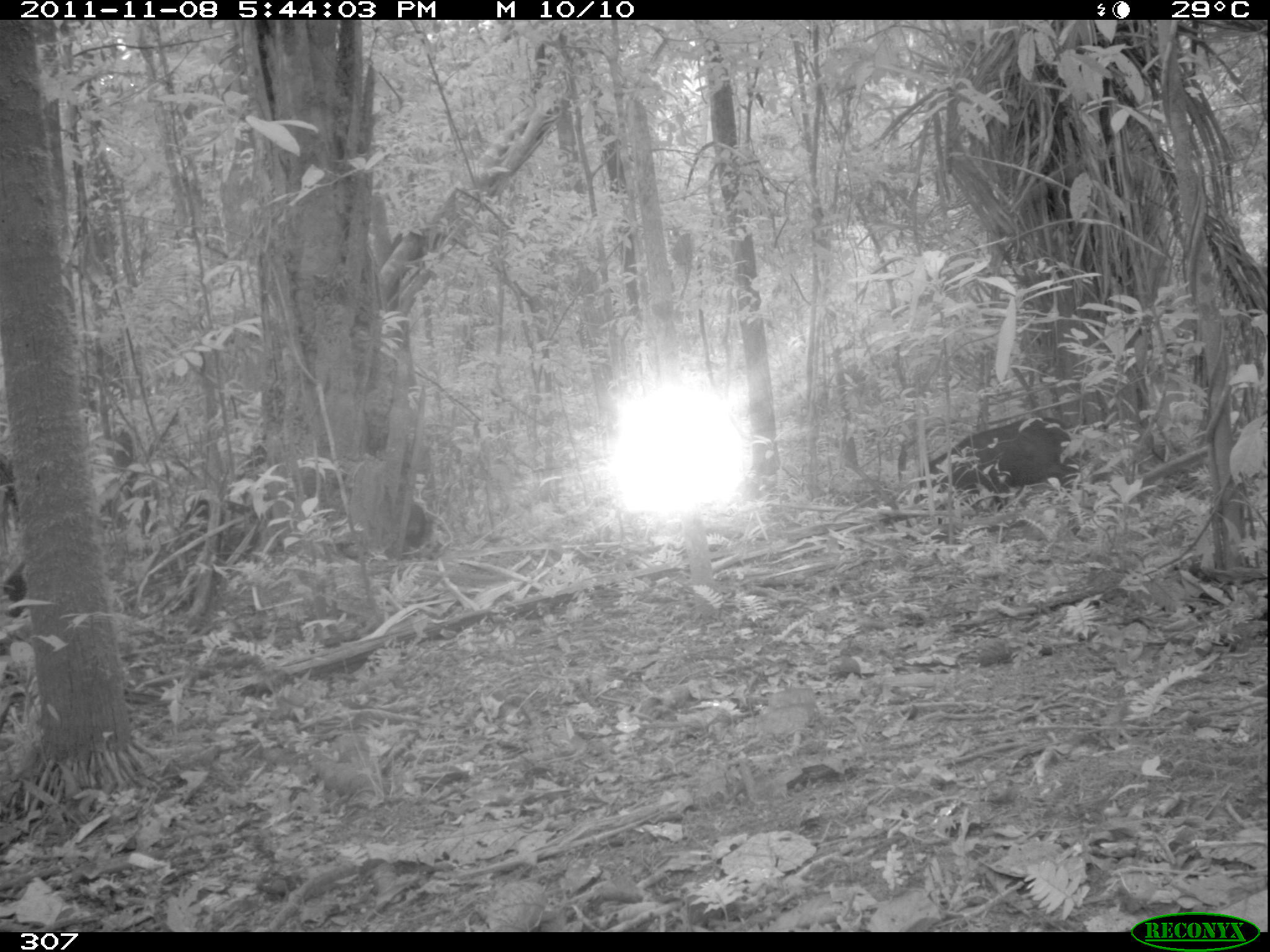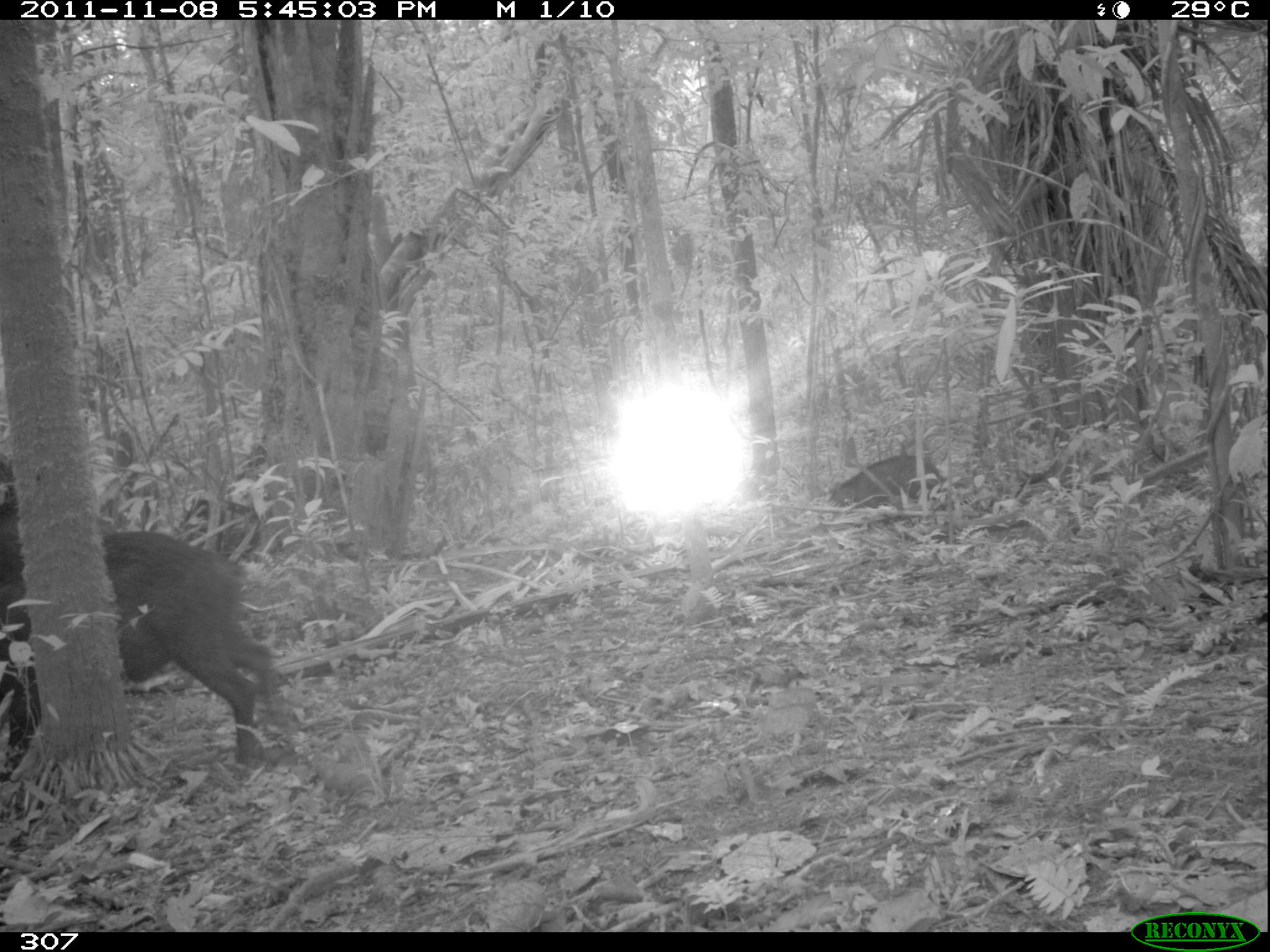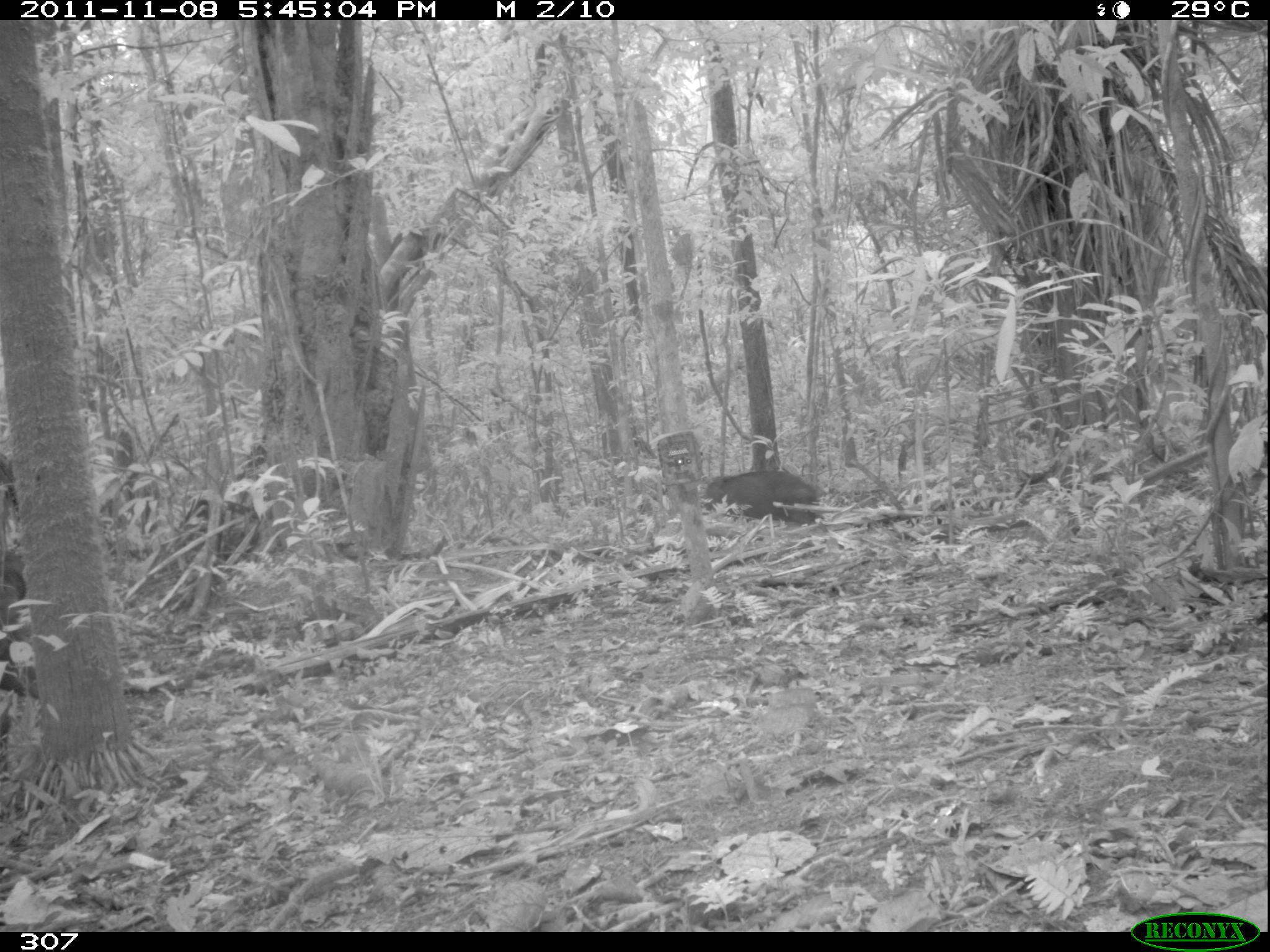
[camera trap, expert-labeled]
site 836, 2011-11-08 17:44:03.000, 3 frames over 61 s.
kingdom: Animalia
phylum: Chordata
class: Mammalia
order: Artiodactyla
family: Tayassuidae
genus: Tayassu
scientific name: Tayassu pecari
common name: white-lipped peccary